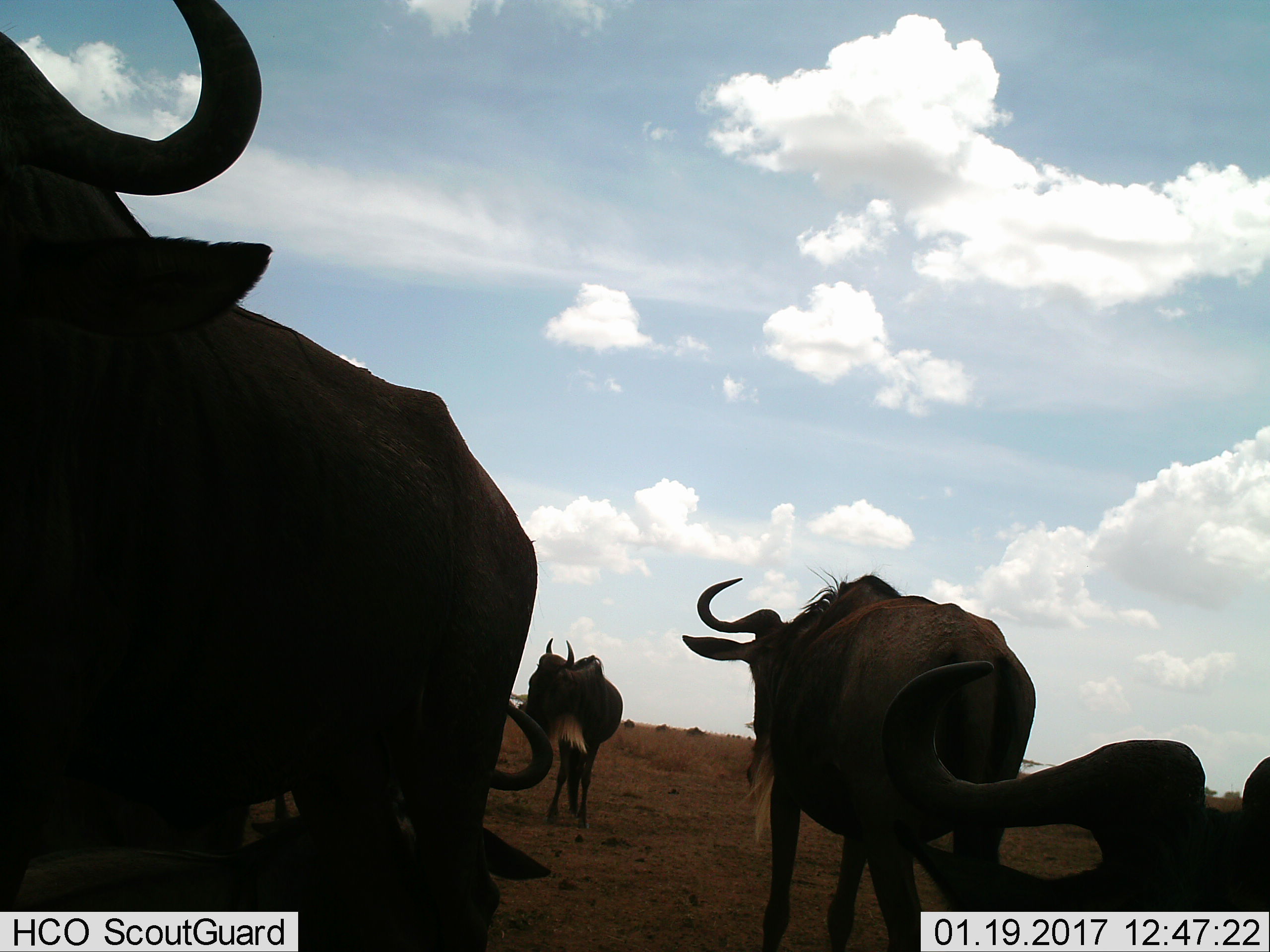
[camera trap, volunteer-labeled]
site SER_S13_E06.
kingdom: Animalia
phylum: Chordata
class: Mammalia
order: Artiodactyla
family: Bovidae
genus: Connochaetes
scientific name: Connochaetes taurinus taurinus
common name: blue wildebeest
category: wildebeestblue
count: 6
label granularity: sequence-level